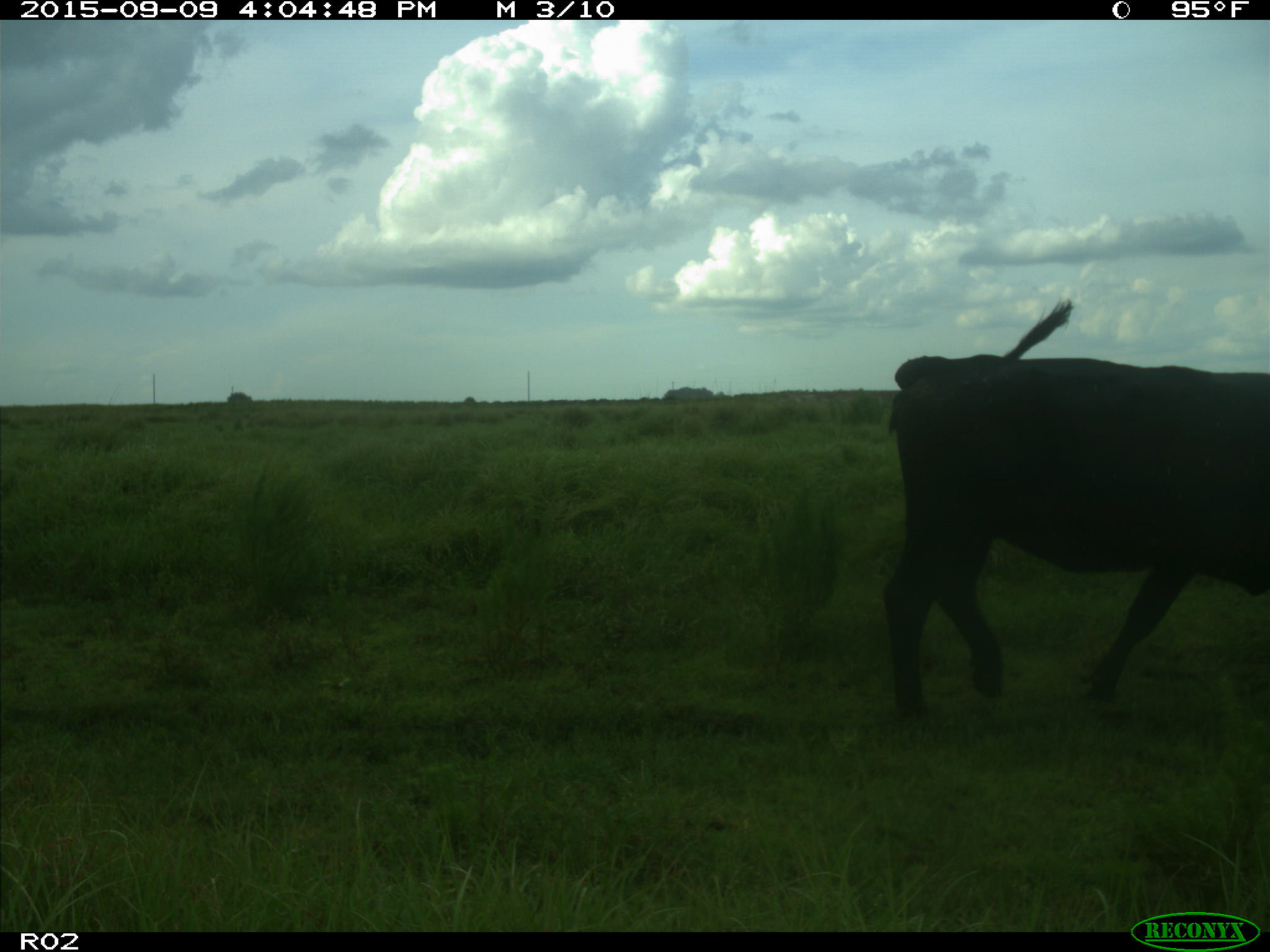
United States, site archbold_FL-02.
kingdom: Animalia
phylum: Chordata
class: Mammalia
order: Artiodactyla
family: Bovidae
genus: Bos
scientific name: Bos taurus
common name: domestic cow